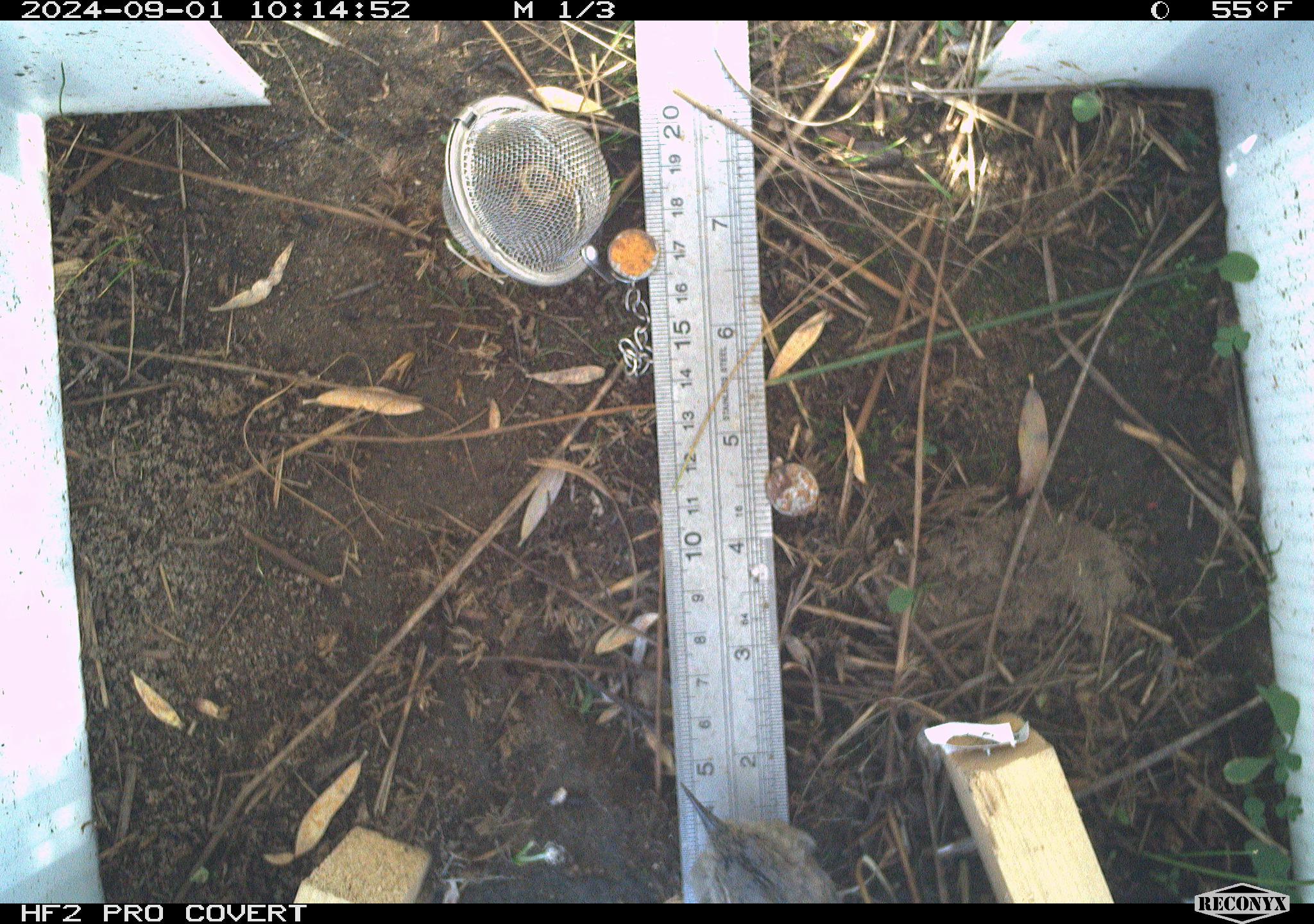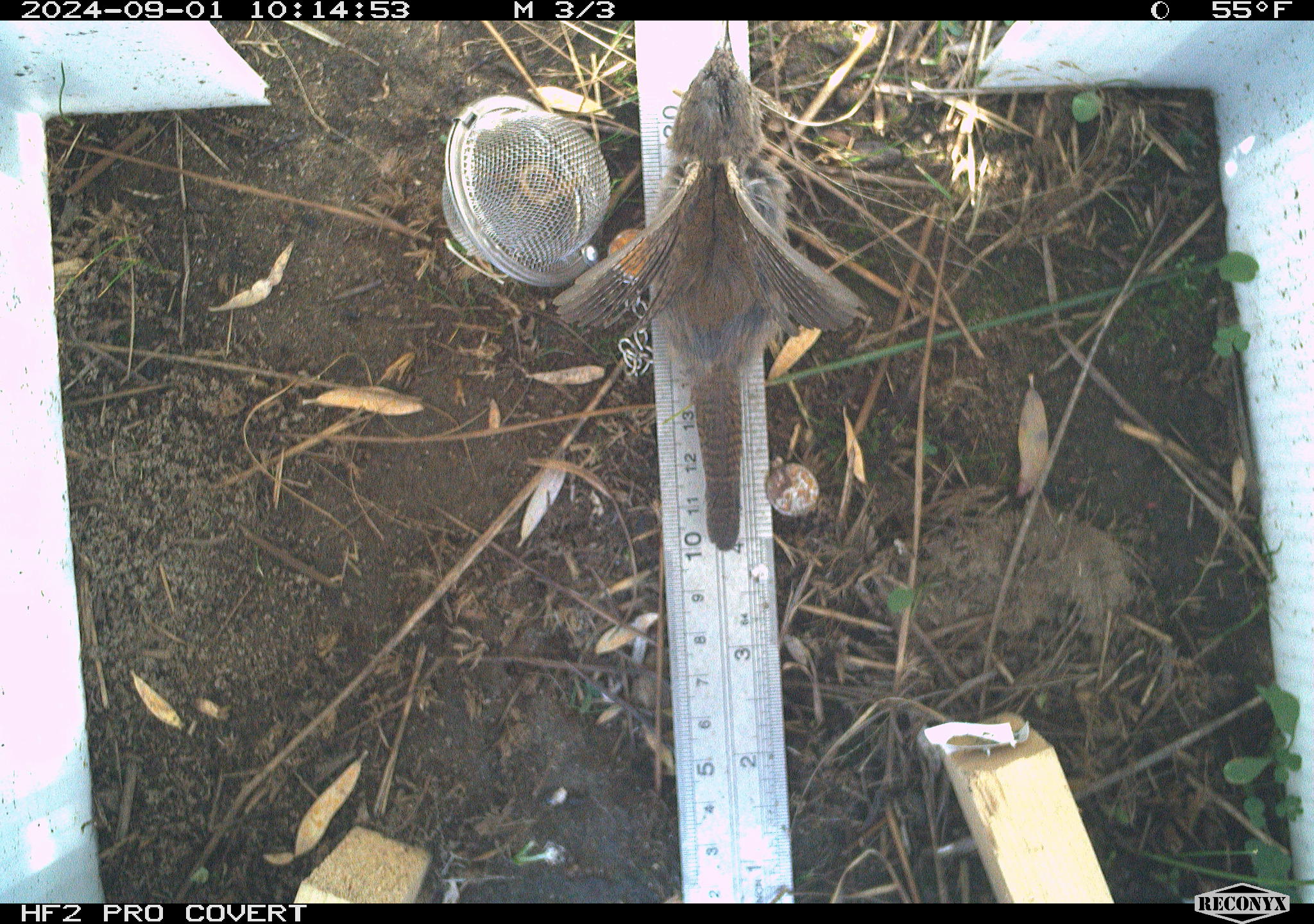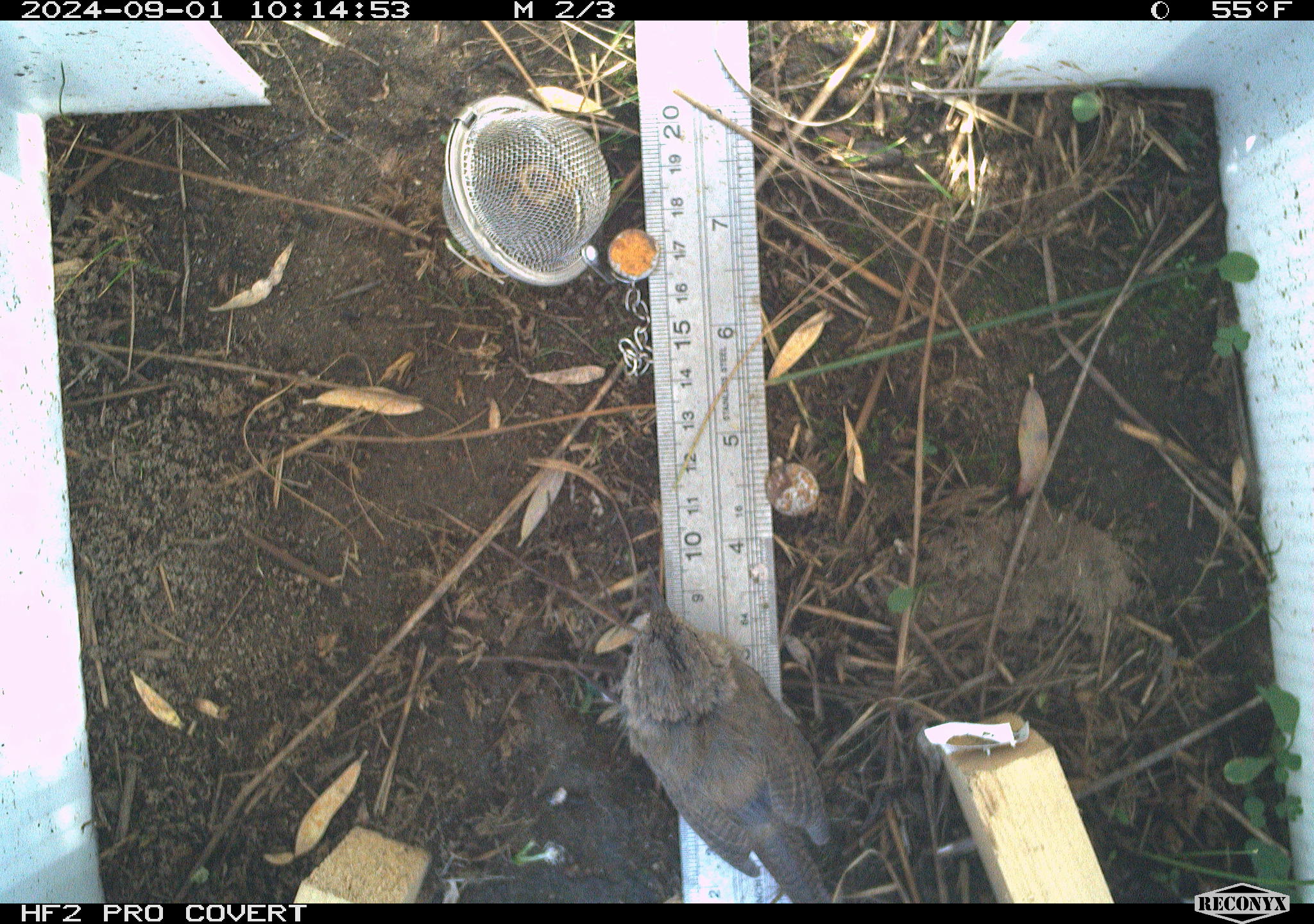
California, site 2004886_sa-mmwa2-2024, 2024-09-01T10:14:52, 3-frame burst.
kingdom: Animalia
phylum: Chordata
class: Aves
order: Passeriformes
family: Troglodytidae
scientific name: Troglodytidae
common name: wren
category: troglodytidae family